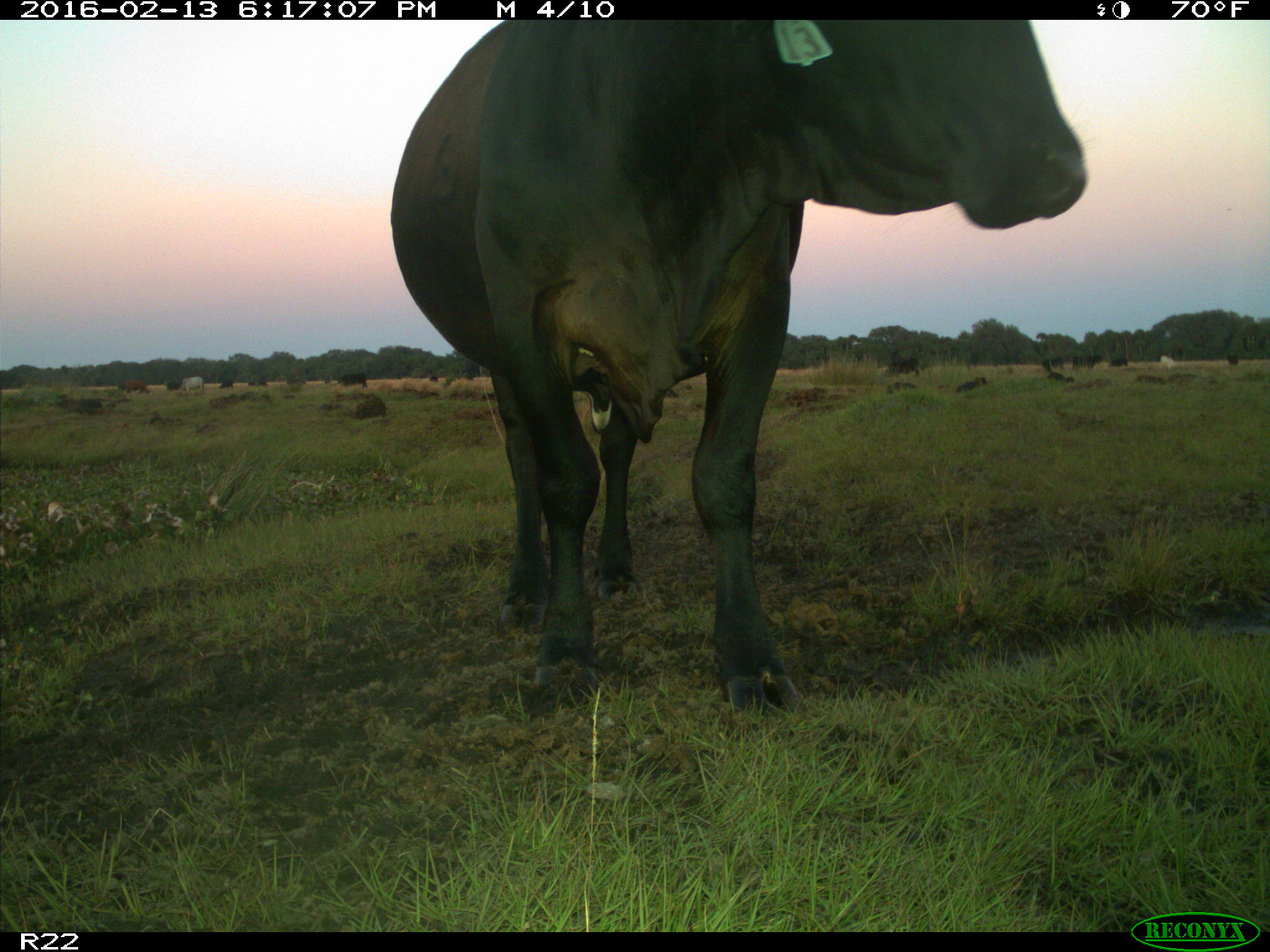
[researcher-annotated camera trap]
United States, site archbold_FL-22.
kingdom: Animalia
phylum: Chordata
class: Mammalia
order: Artiodactyla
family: Bovidae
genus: Bos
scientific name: Bos taurus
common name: domestic cow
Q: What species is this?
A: Bos taurus (domestic cow).